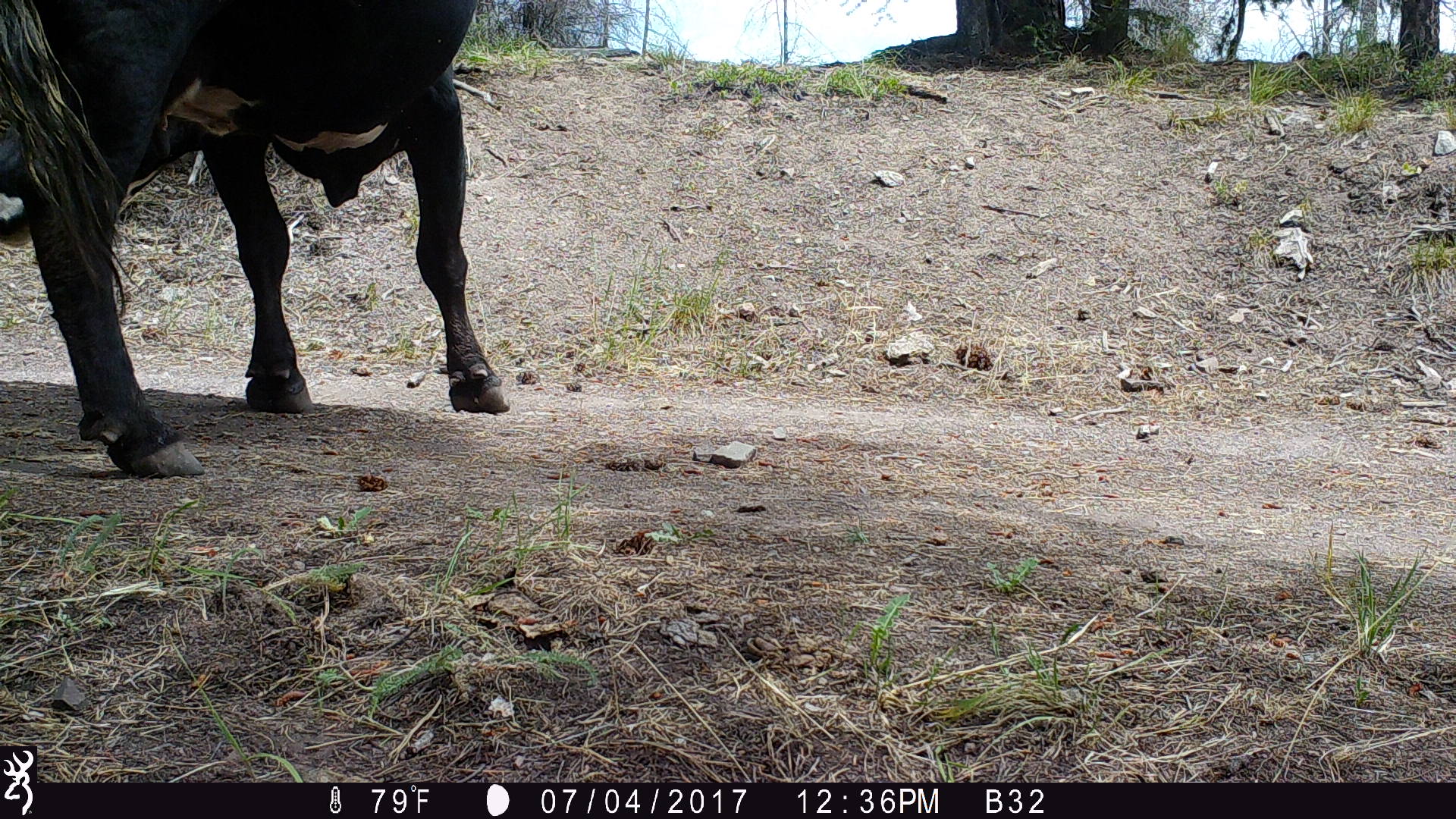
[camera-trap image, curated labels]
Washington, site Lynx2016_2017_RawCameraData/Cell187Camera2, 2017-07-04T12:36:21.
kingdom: Animalia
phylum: Chordata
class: Mammalia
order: Artiodactyla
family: Bovidae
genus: Bos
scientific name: Bos taurus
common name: domestic cattle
Domestic cattle (Bos taurus). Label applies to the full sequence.